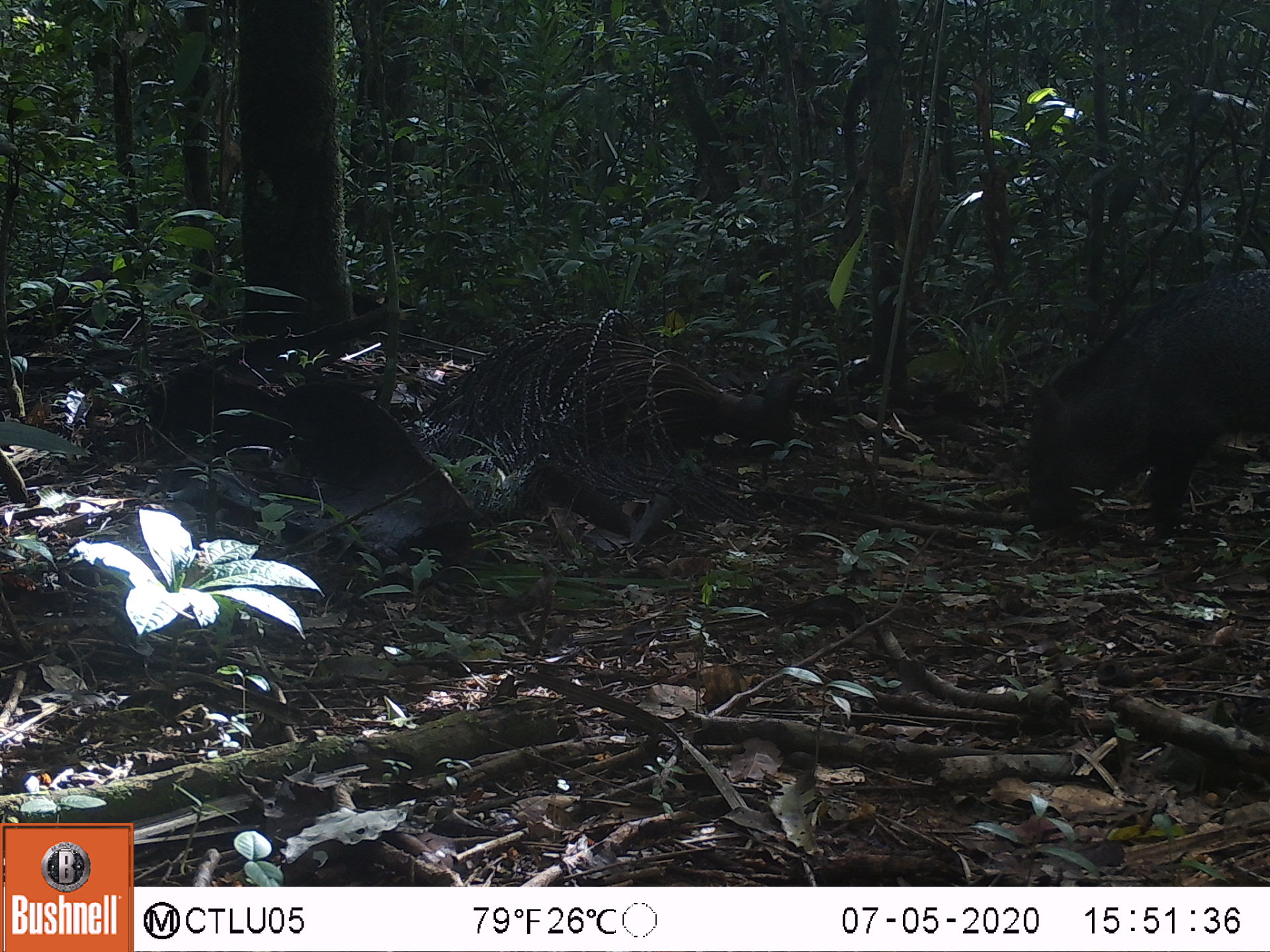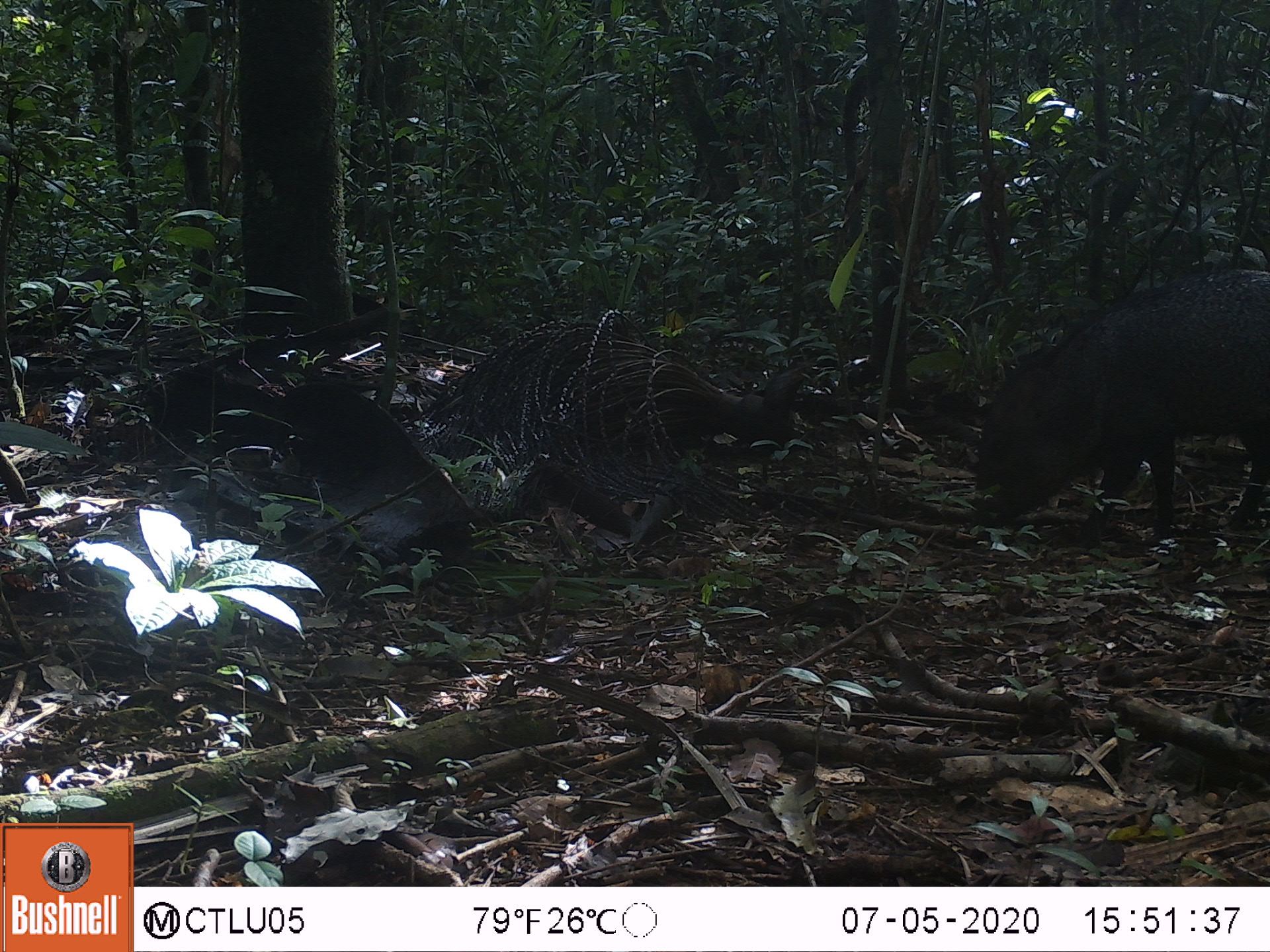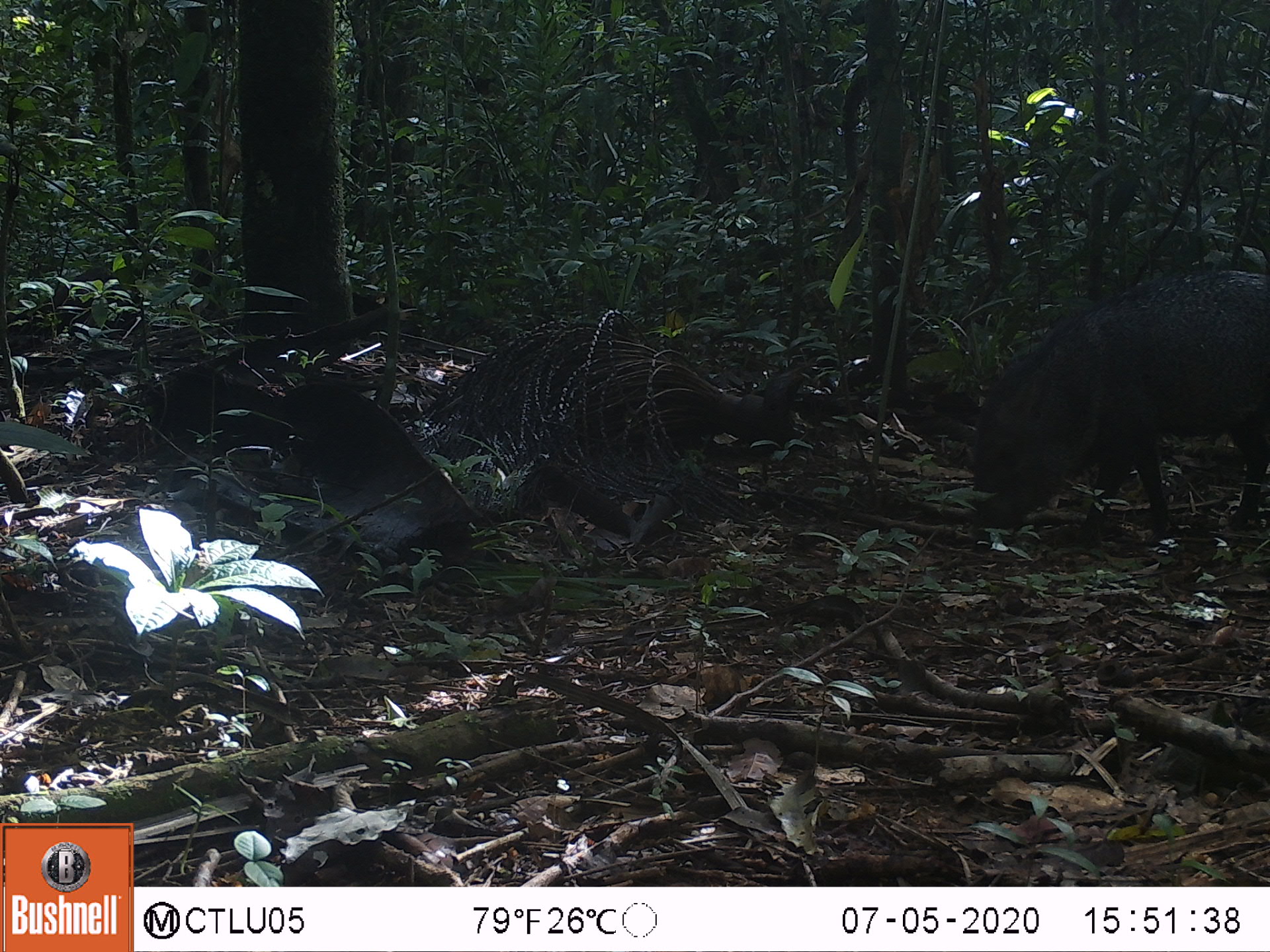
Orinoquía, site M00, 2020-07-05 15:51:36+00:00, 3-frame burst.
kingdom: Animalia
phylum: Chordata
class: Mammalia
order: Artiodactyla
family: Tayassuidae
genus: Pecari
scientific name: Pecari tajacu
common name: collared peccary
Collared peccary (Pecari tajacu).